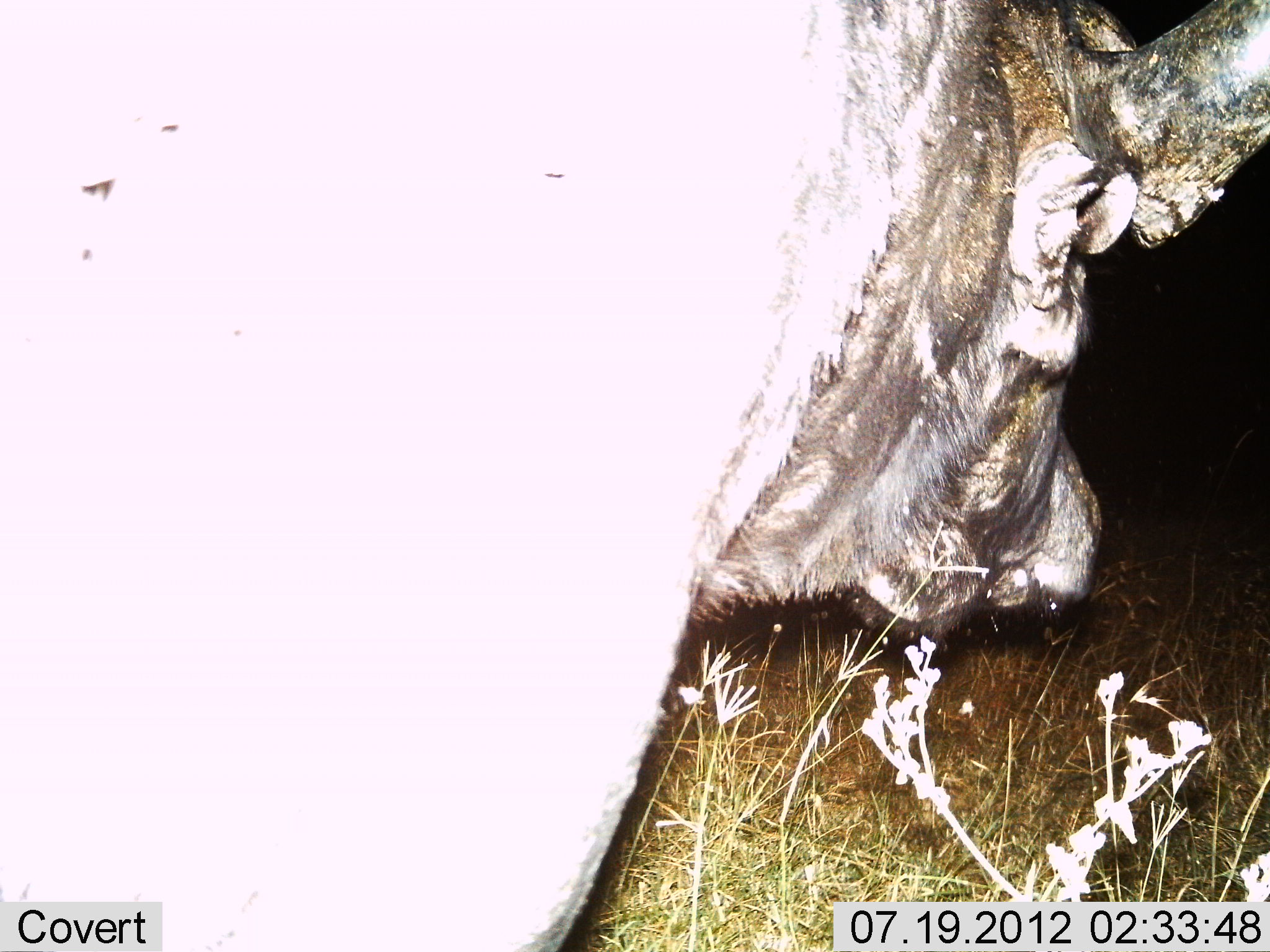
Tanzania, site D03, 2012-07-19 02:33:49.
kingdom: Animalia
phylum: Chordata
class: Mammalia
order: Artiodactyla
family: Bovidae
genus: Syncerus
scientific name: Syncerus caffer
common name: cape buffalo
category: buffalo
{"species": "buffalo (cape buffalo) (Syncerus caffer)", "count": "1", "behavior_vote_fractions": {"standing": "100%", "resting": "0%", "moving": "0%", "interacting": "0%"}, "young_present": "0%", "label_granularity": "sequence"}